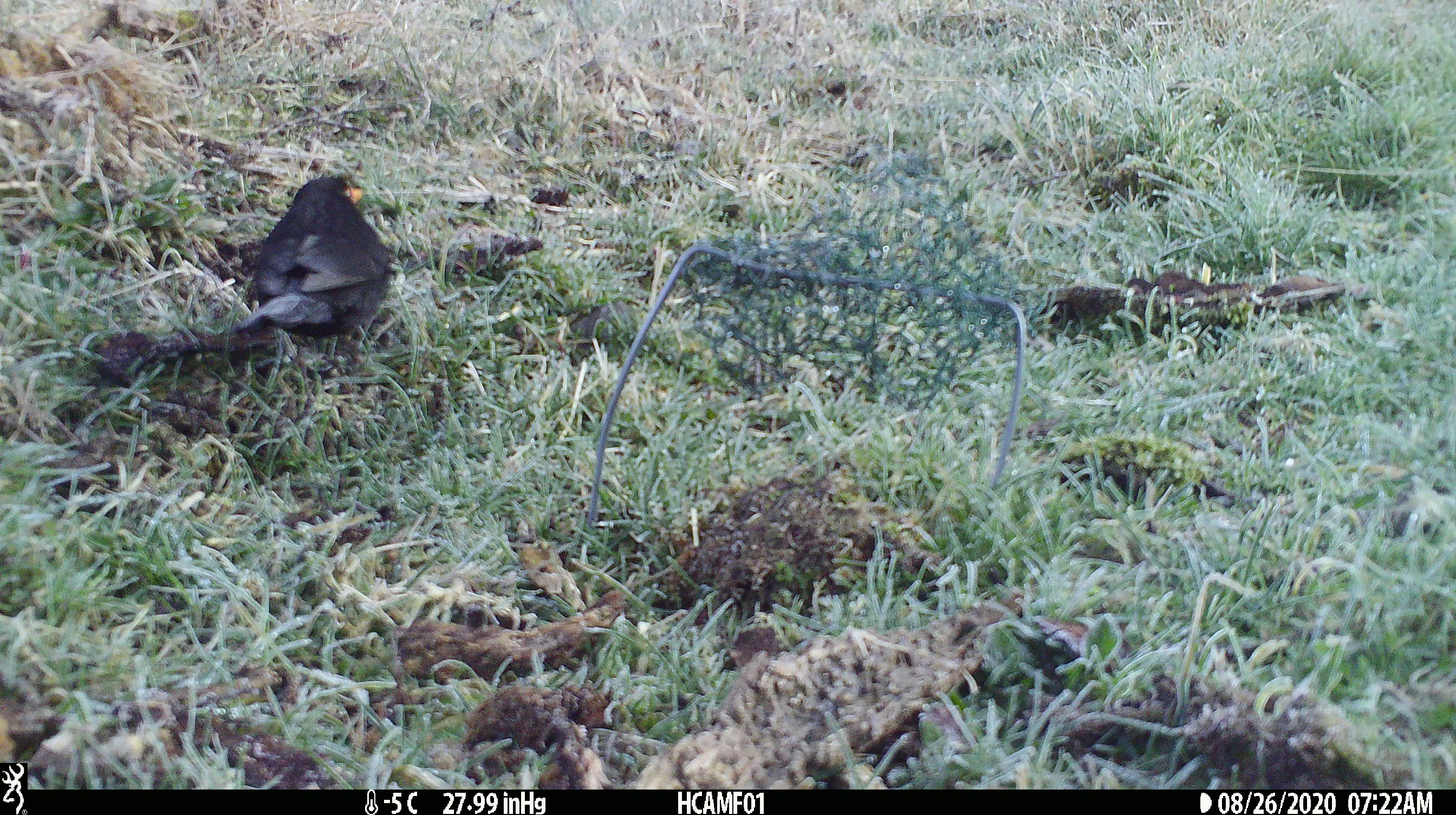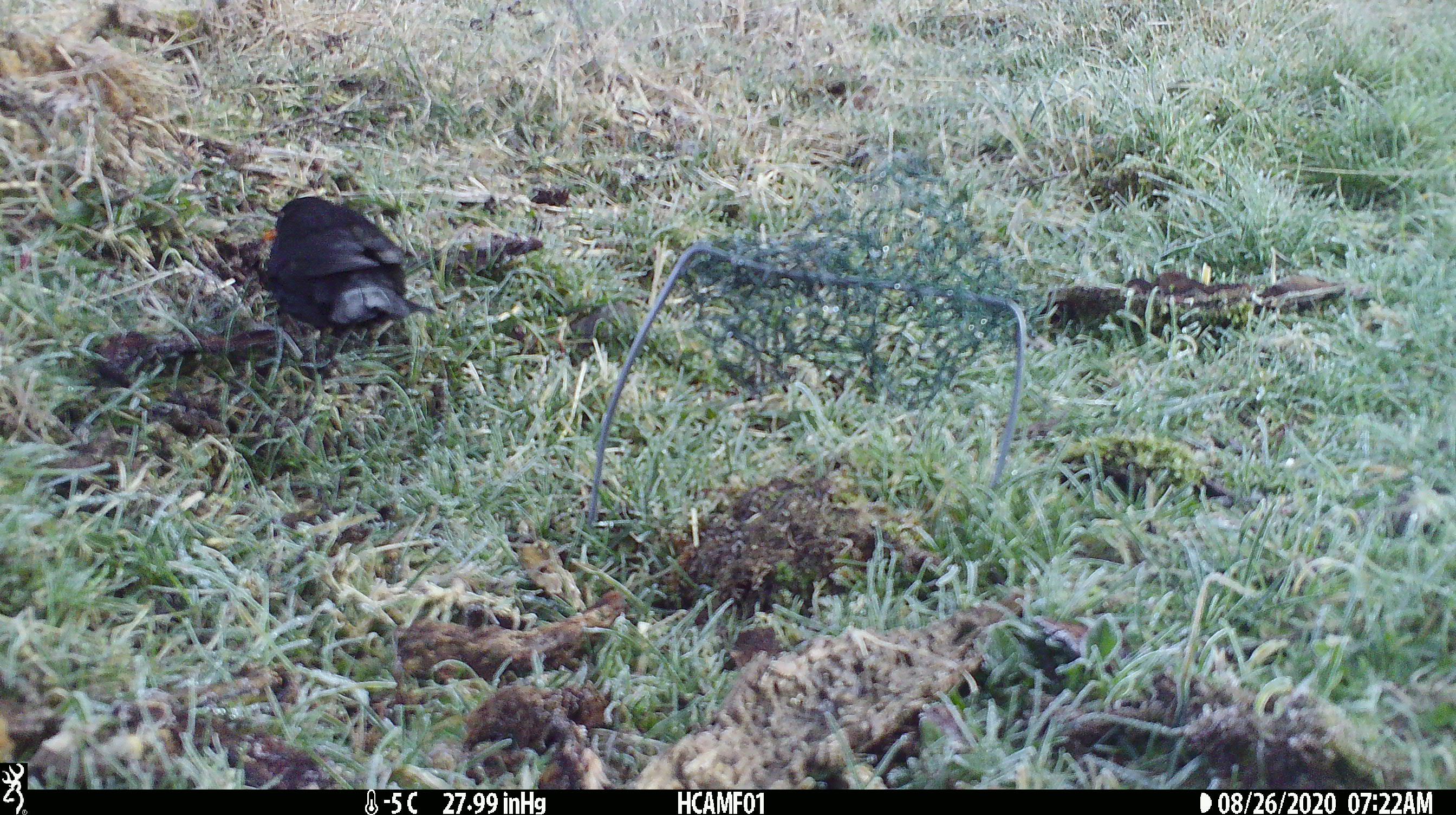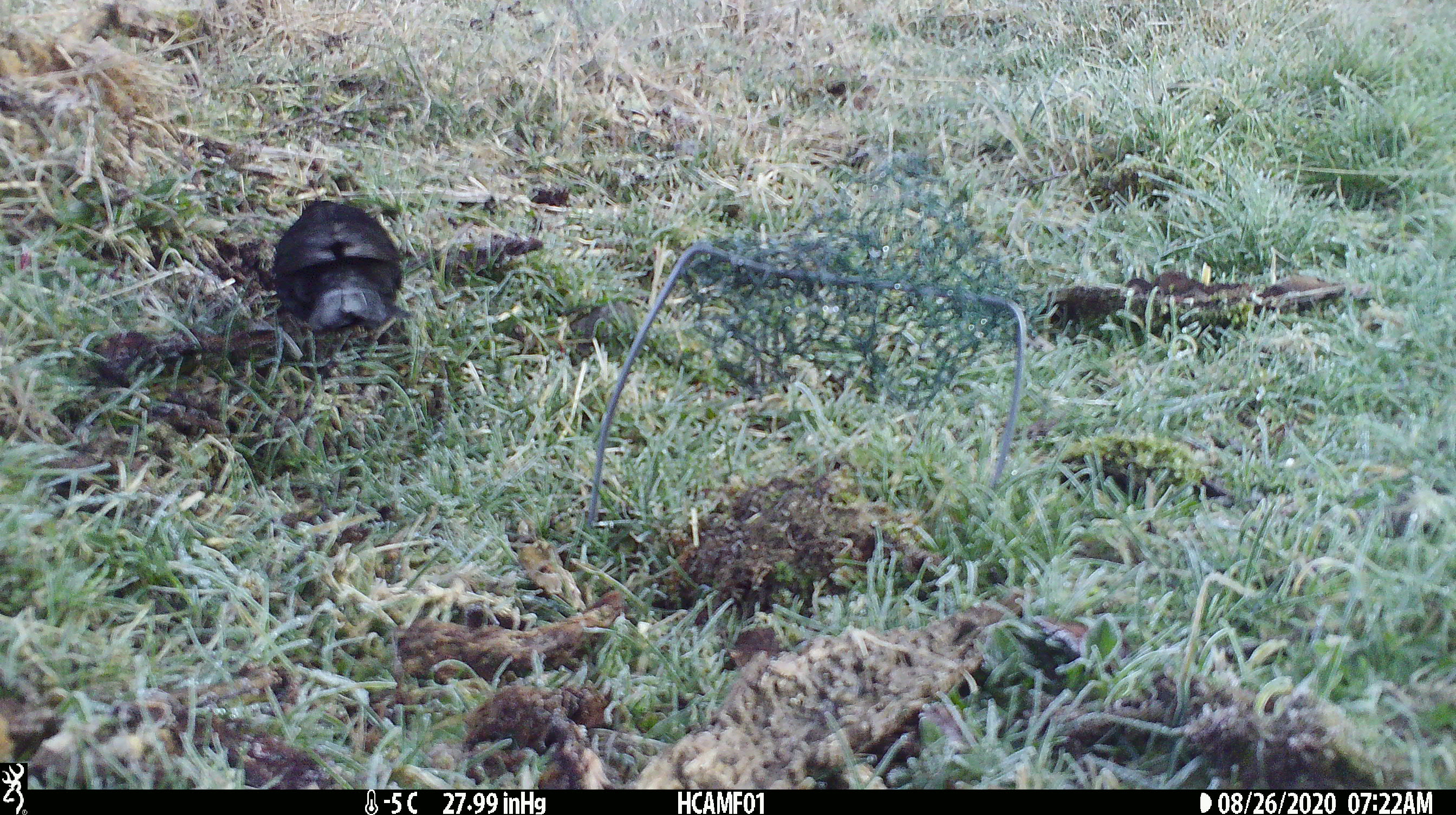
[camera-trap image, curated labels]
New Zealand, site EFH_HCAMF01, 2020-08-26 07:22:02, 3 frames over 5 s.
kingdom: Animalia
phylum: Chordata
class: Aves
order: Passeriformes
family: Turdidae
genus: Turdus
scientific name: Turdus merula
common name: eurasian blackbird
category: blackbird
Blackbird (eurasian blackbird) (Turdus merula).